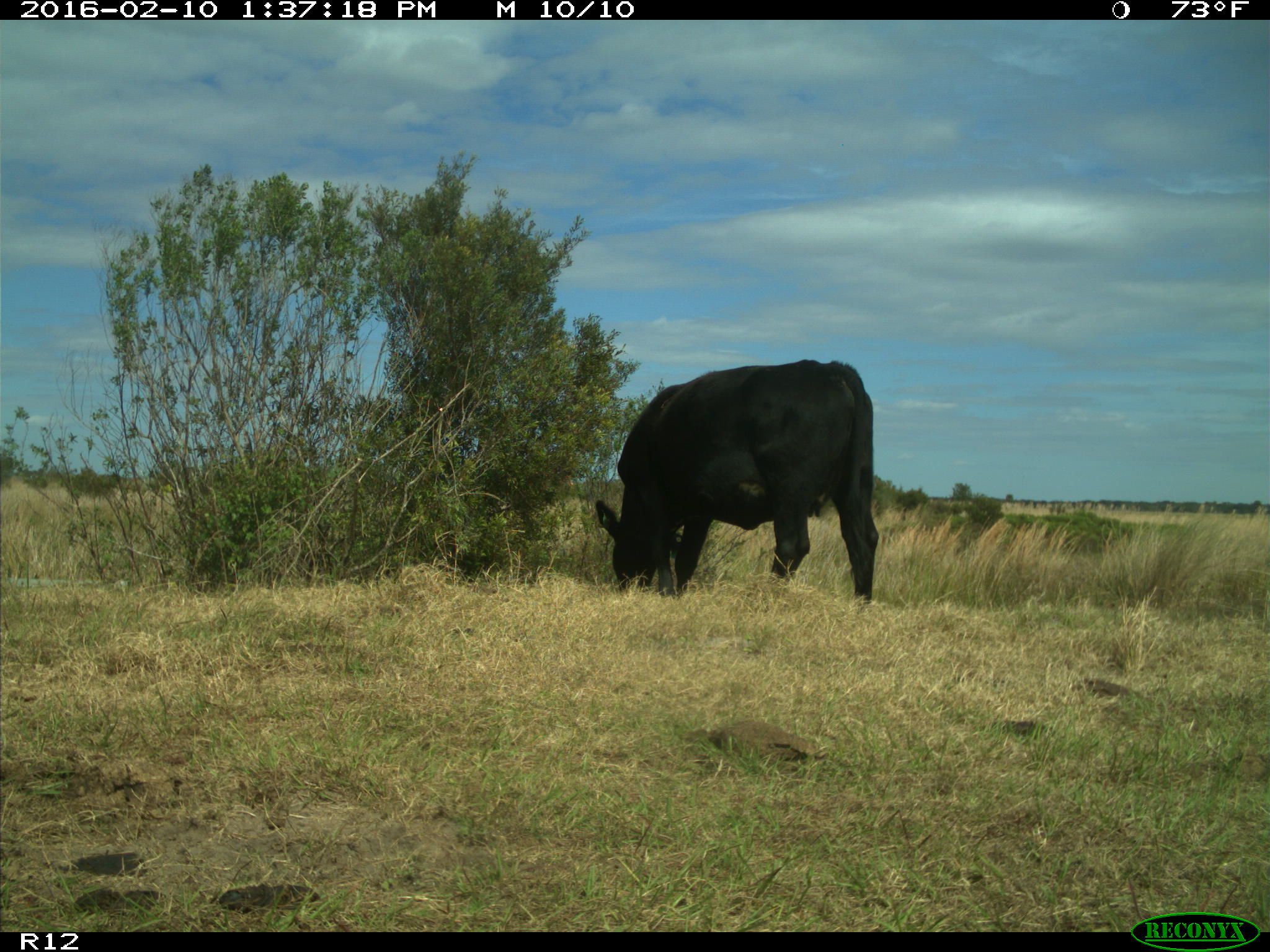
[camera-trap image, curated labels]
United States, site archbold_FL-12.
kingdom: Animalia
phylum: Chordata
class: Mammalia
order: Artiodactyla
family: Bovidae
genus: Bos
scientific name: Bos taurus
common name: domestic cow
Bos taurus (domestic cow).